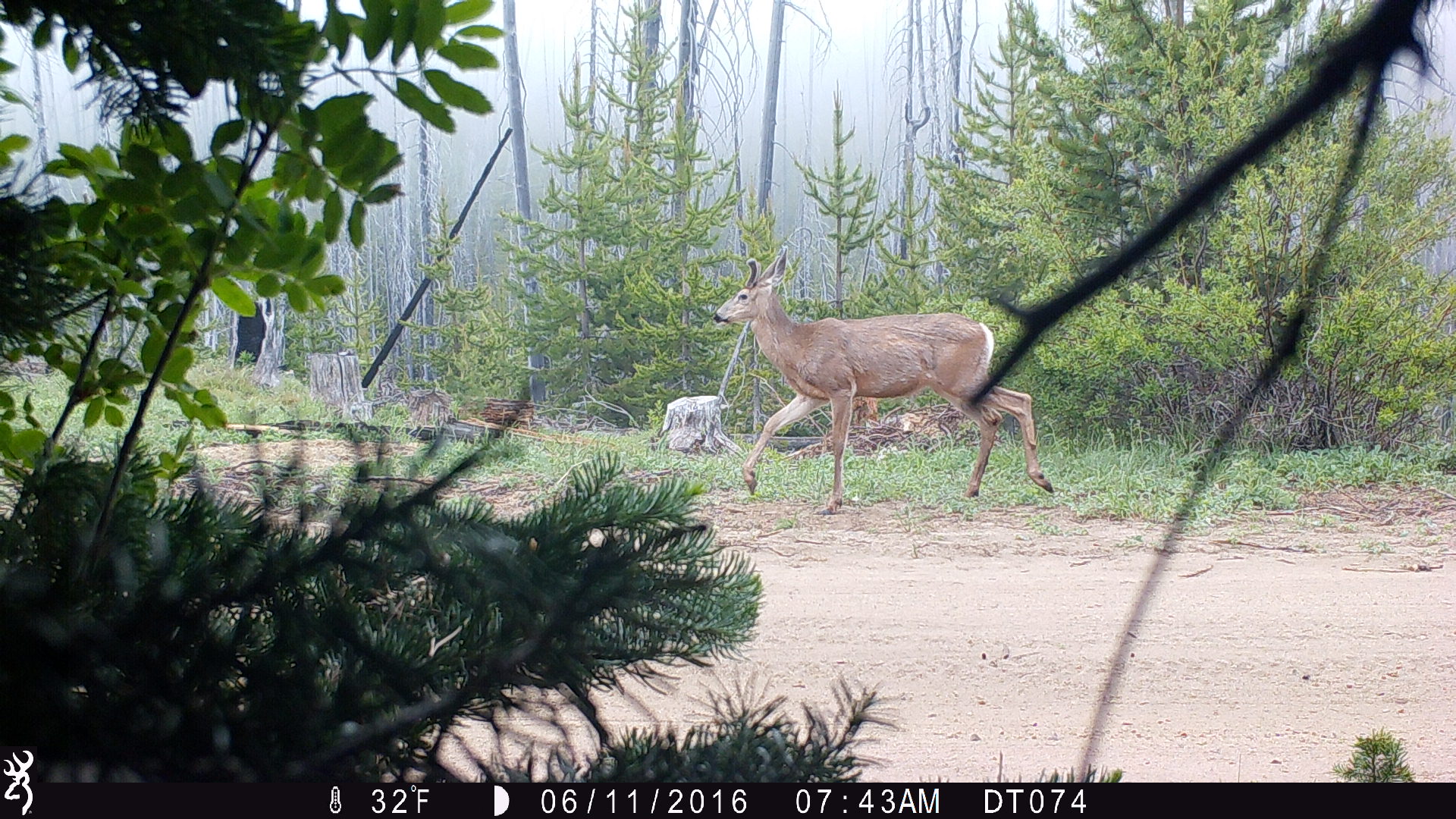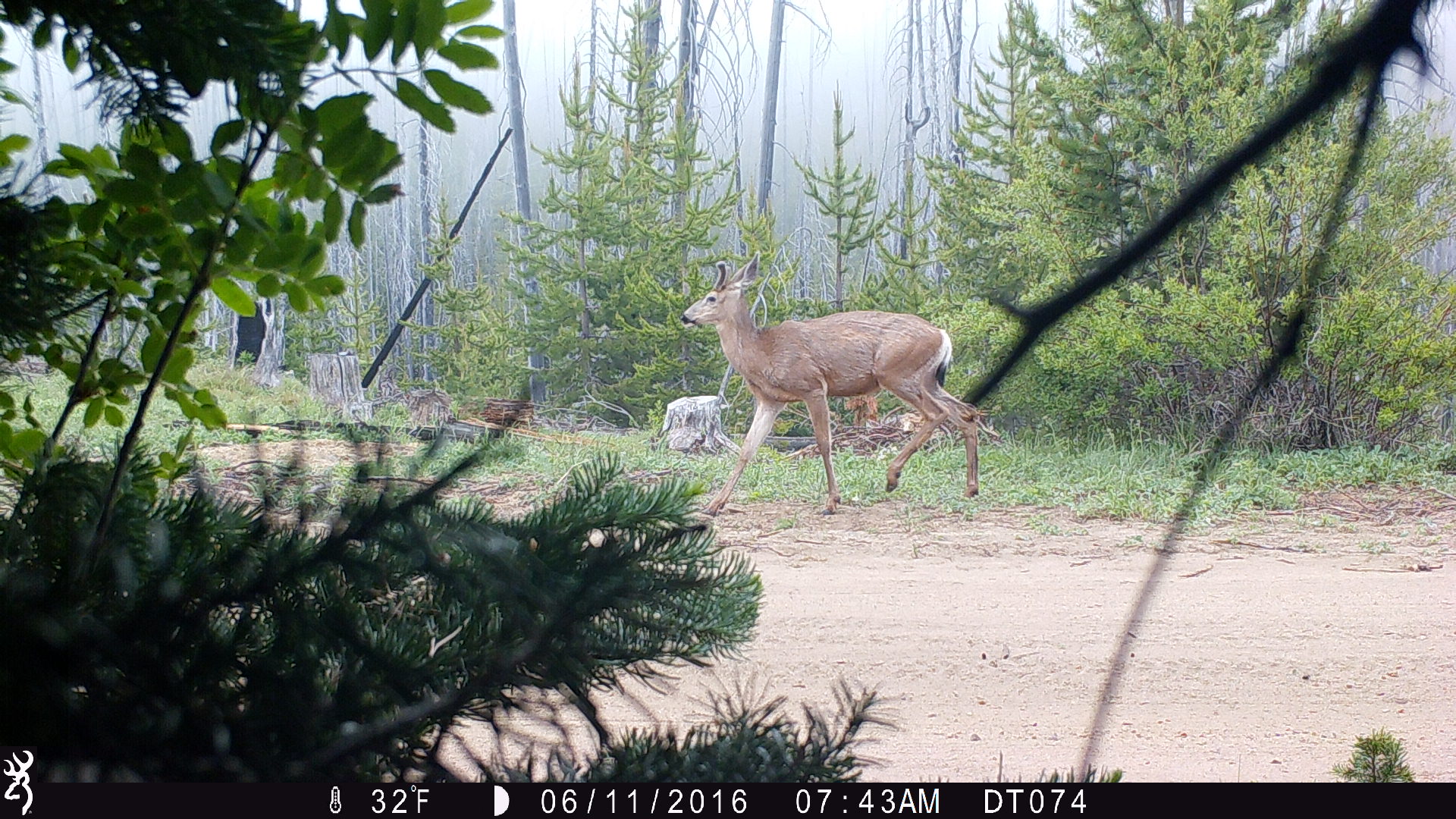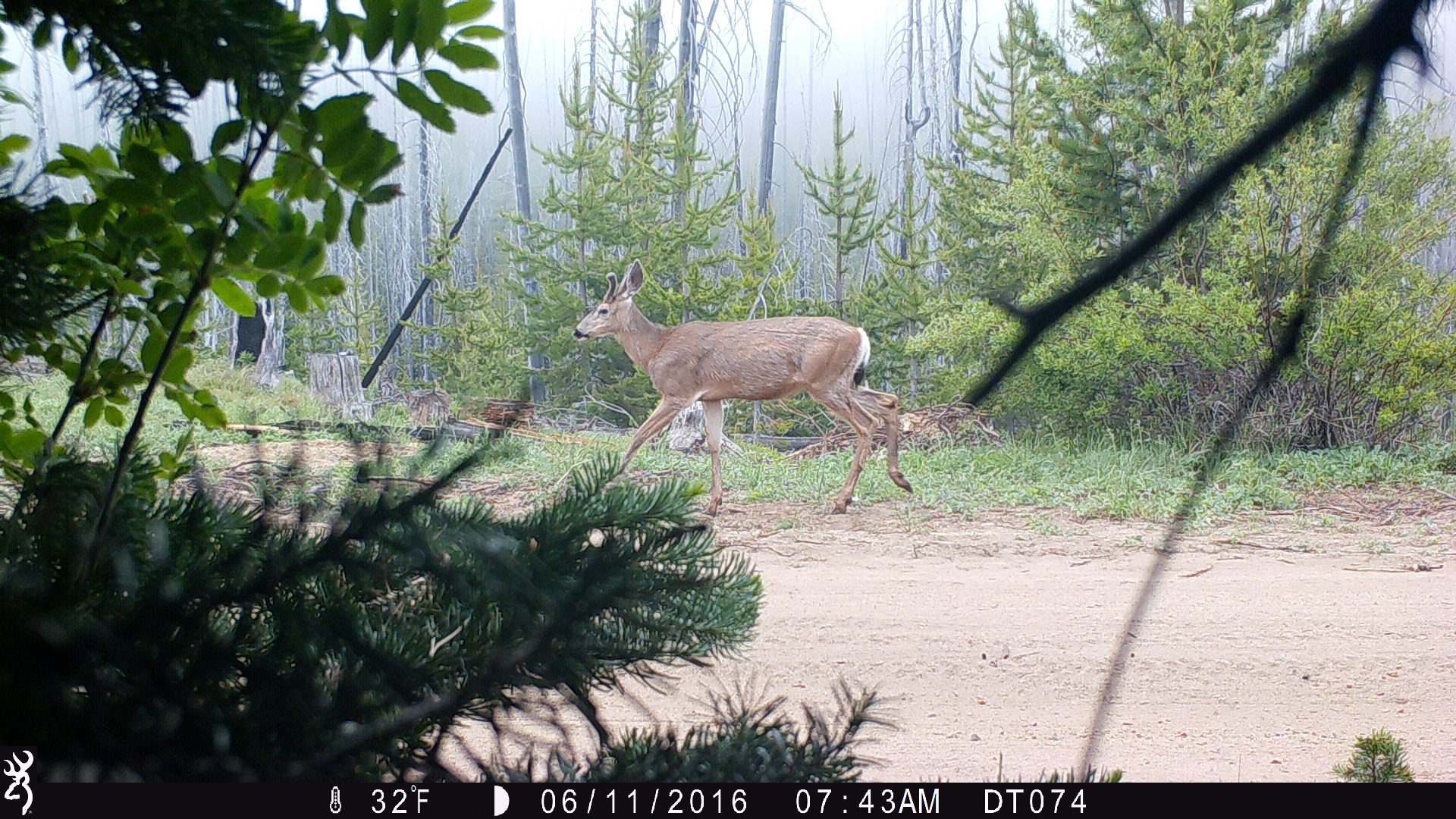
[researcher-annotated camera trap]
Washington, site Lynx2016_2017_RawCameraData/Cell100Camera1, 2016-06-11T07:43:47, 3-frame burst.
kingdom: Animalia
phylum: Chordata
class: Mammalia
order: Artiodactyla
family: Cervidae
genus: Odocoileus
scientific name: Odocoileus hemionus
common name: mule deer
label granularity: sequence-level